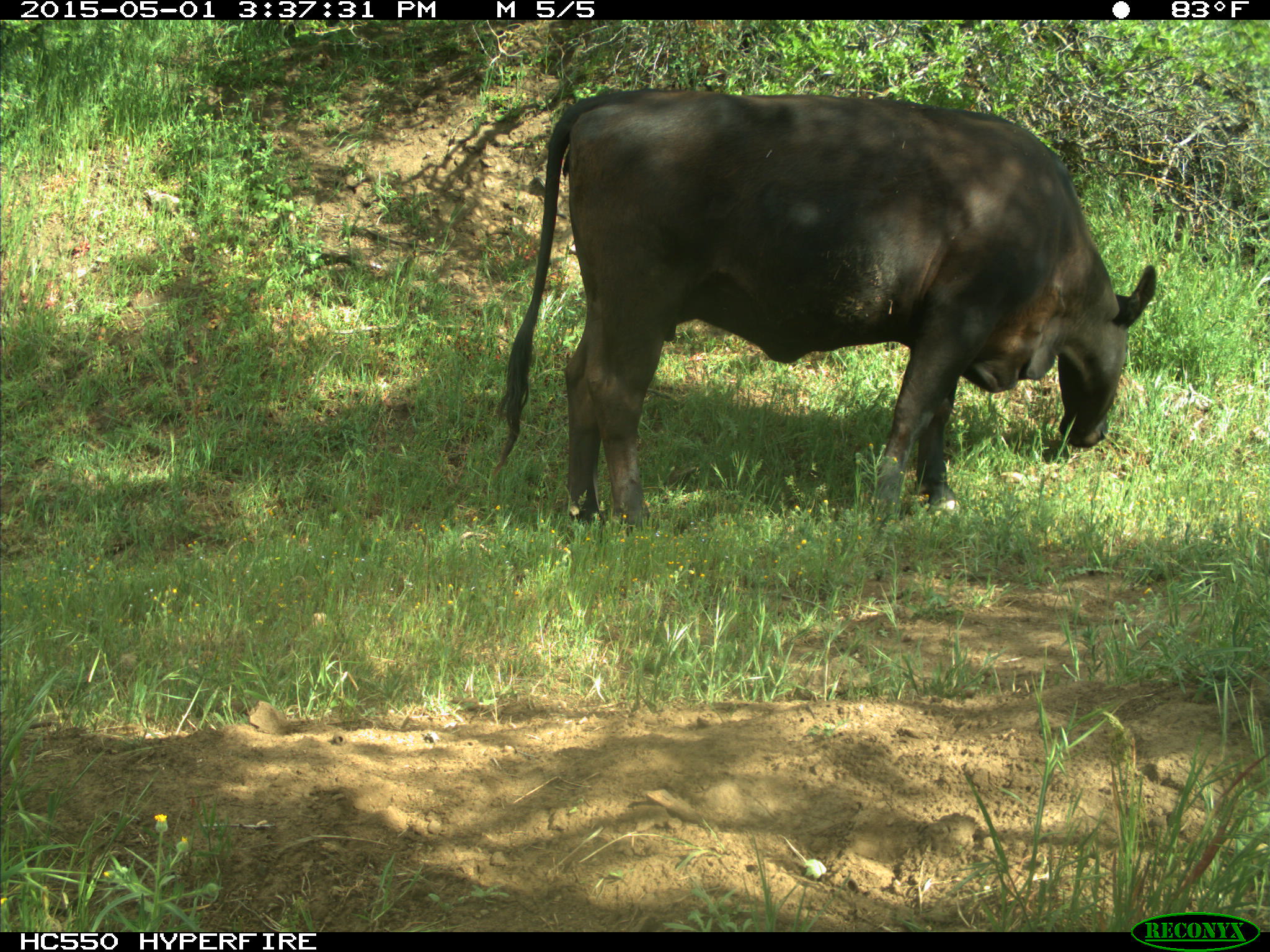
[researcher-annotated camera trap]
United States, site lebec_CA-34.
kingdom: Animalia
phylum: Chordata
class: Mammalia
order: Artiodactyla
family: Bovidae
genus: Bos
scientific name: Bos taurus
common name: domestic cow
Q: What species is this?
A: Bos taurus (domestic cow).